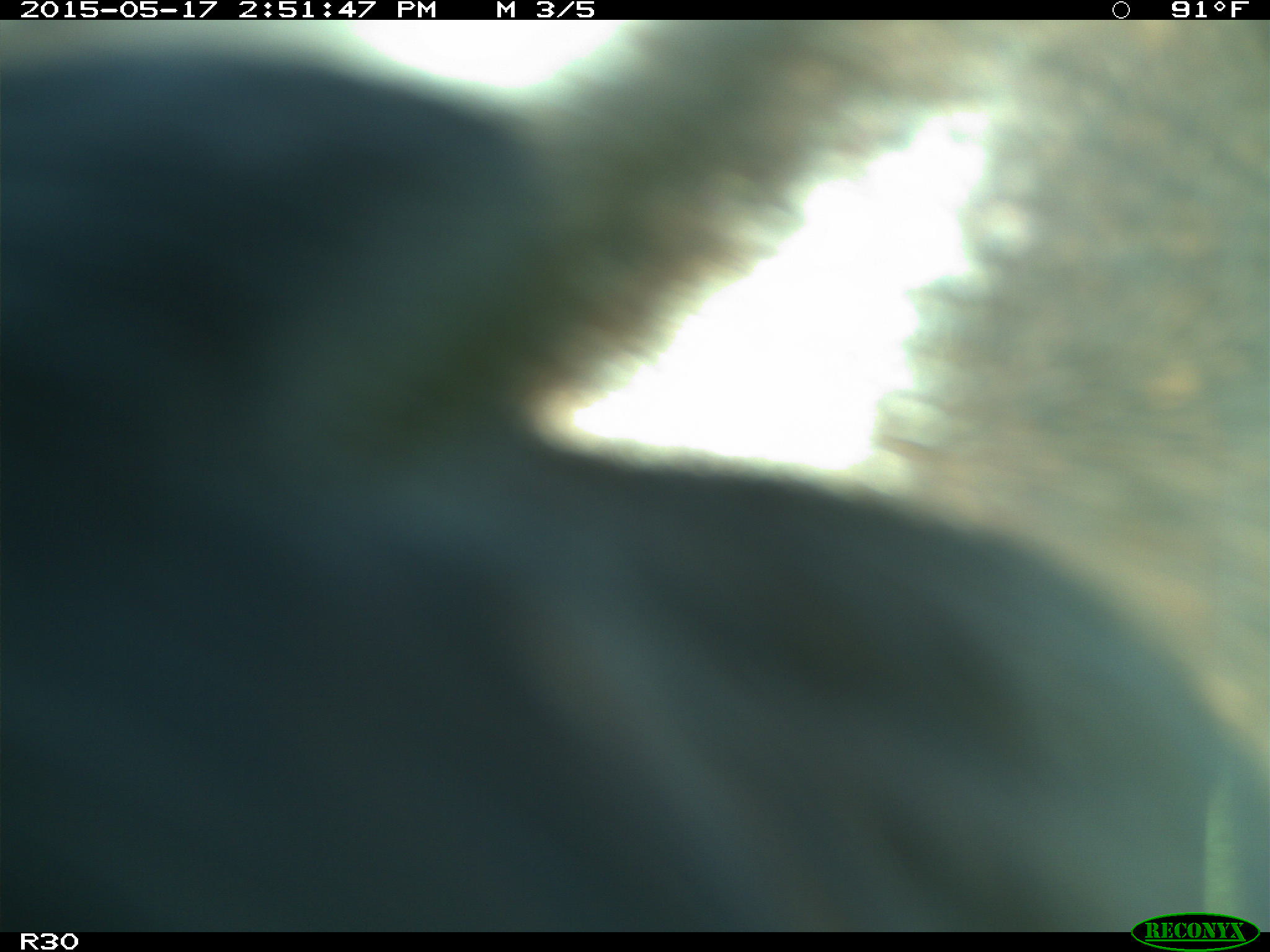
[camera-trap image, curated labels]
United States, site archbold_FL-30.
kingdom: Animalia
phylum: Chordata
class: Mammalia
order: Artiodactyla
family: Bovidae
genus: Bos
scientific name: Bos taurus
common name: domestic cow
Bos taurus (domestic cow).